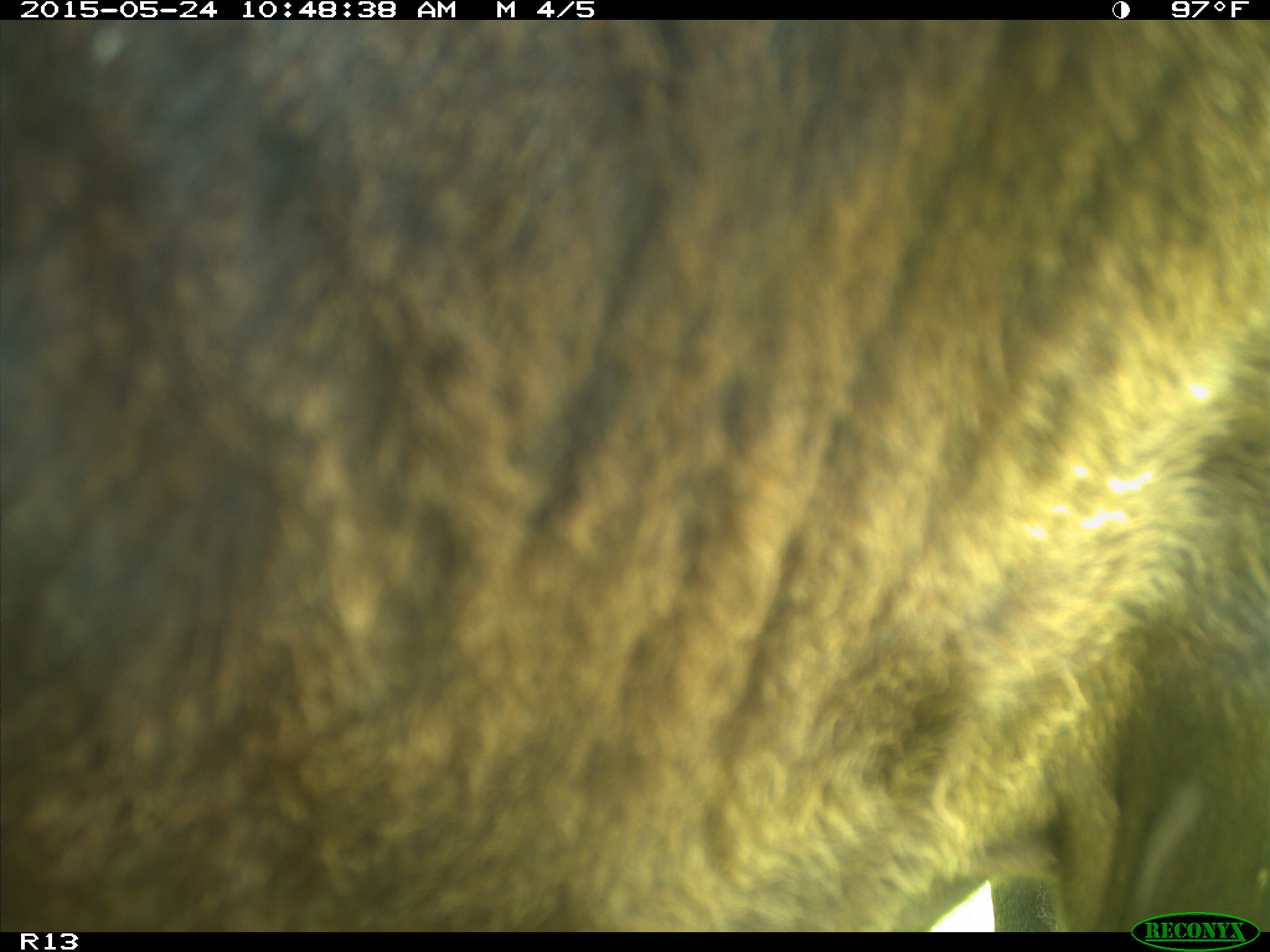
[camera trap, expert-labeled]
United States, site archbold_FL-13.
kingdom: Animalia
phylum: Chordata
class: Mammalia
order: Artiodactyla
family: Bovidae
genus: Bos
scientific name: Bos taurus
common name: domestic cow